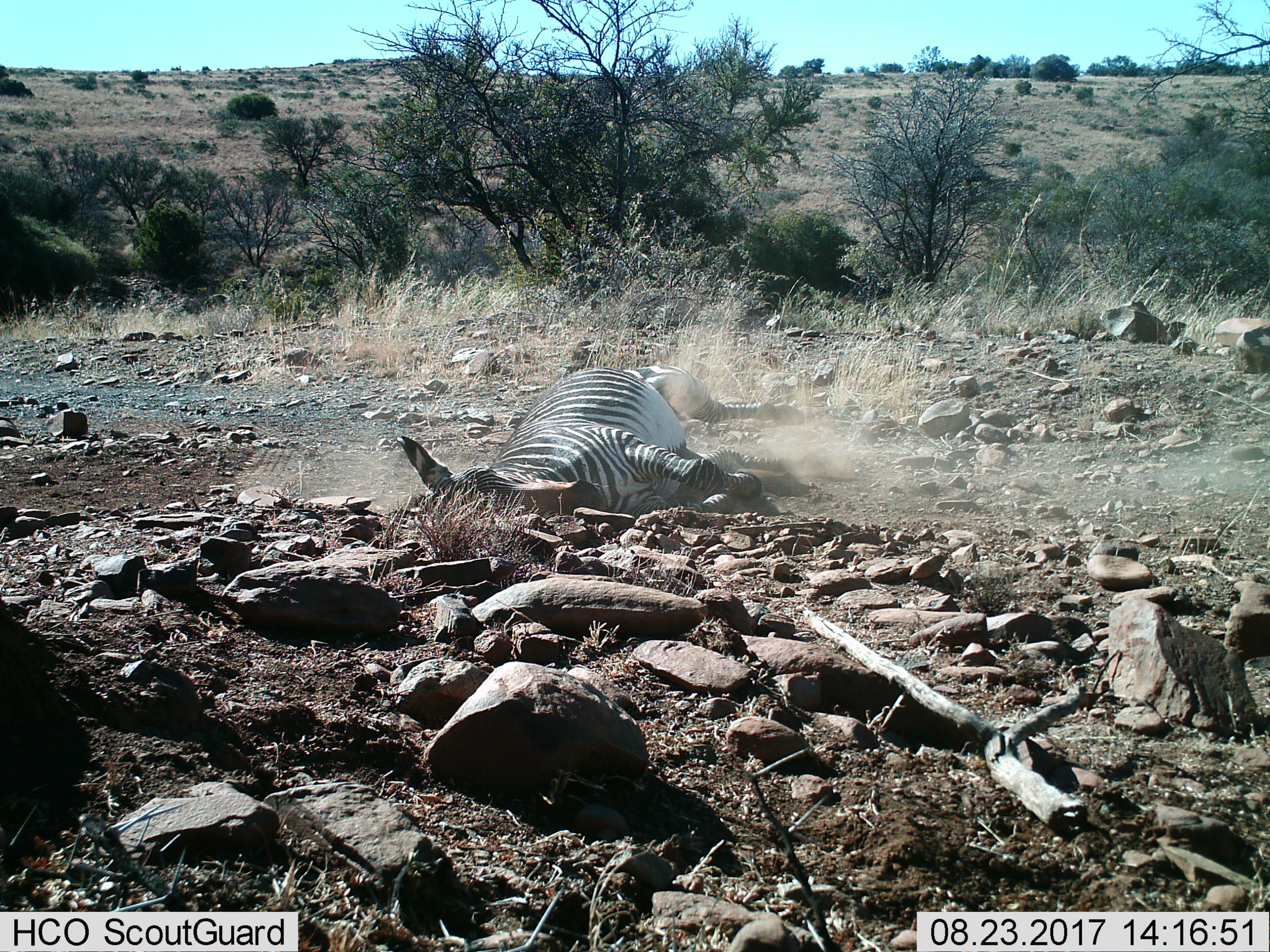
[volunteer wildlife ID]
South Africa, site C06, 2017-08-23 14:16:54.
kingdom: Animalia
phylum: Chordata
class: Mammalia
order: Perissodactyla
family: Equidae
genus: Equus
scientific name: Equus zebra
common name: mountain zebra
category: zebramountain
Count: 1.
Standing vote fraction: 0%.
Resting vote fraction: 50%.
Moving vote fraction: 38%.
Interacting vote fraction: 25%.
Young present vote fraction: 0%.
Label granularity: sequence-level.